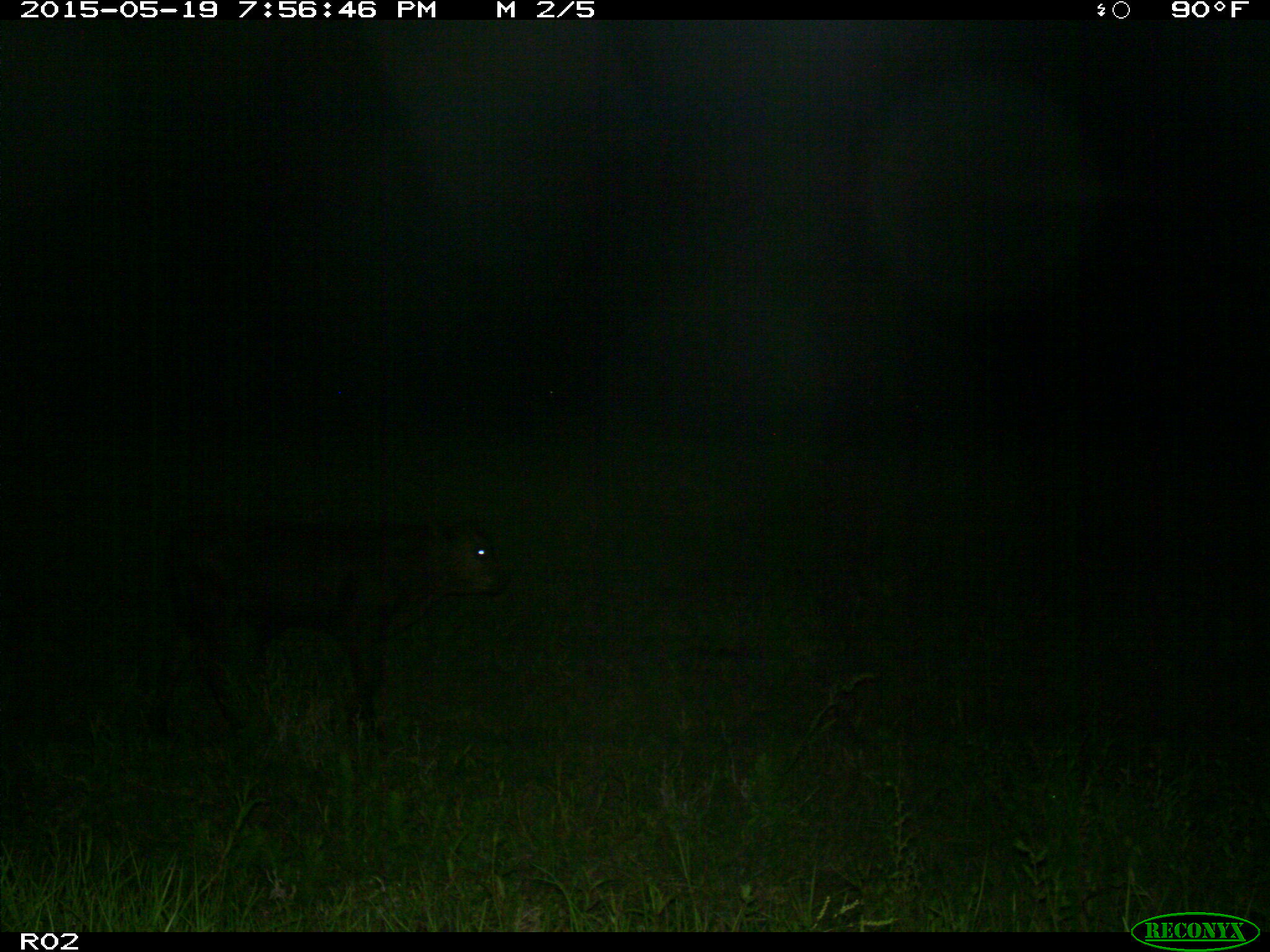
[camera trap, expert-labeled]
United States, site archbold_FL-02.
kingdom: Animalia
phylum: Chordata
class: Mammalia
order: Artiodactyla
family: Bovidae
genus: Bos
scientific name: Bos taurus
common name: domestic cow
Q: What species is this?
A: Bos taurus (domestic cow).